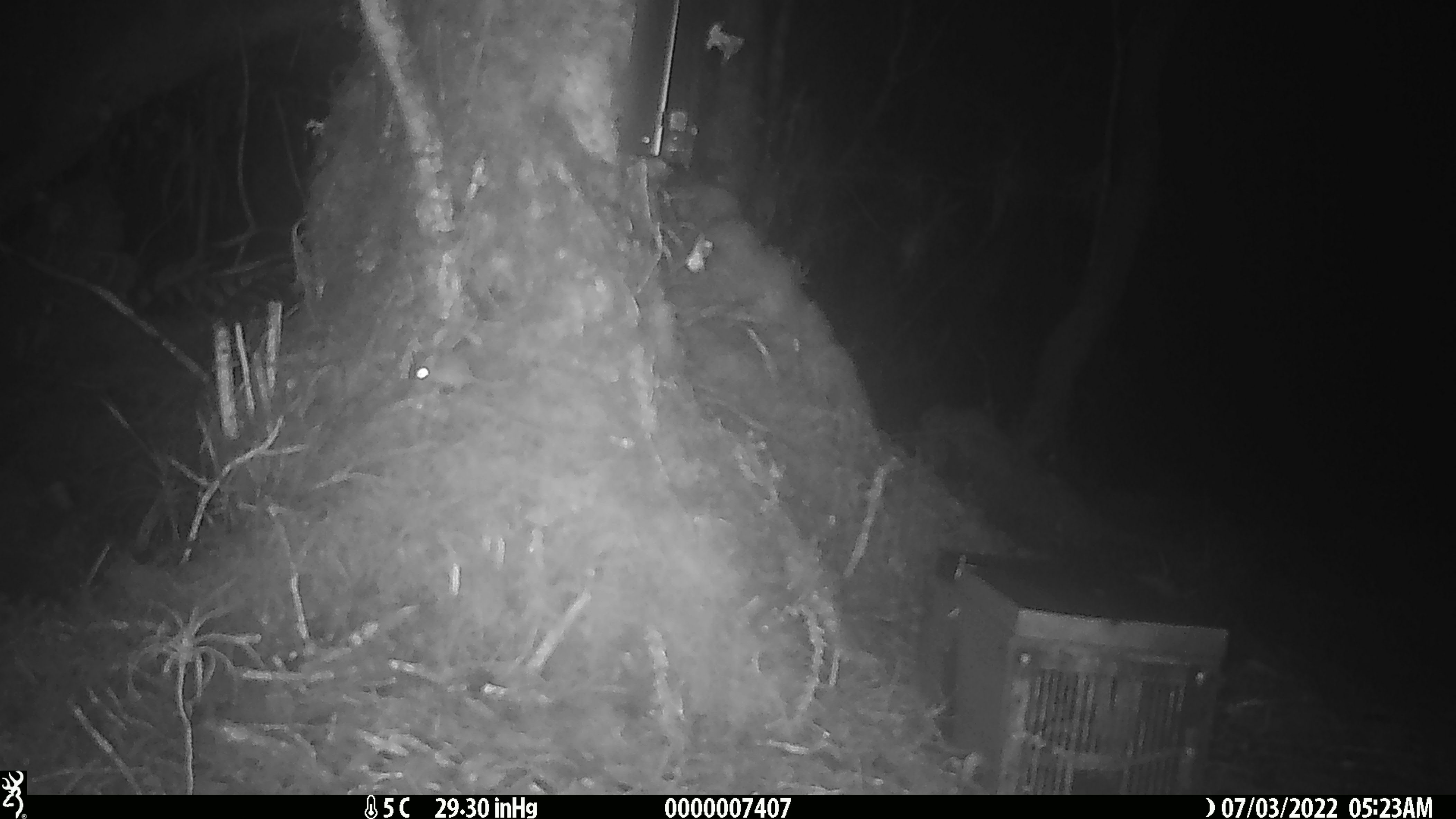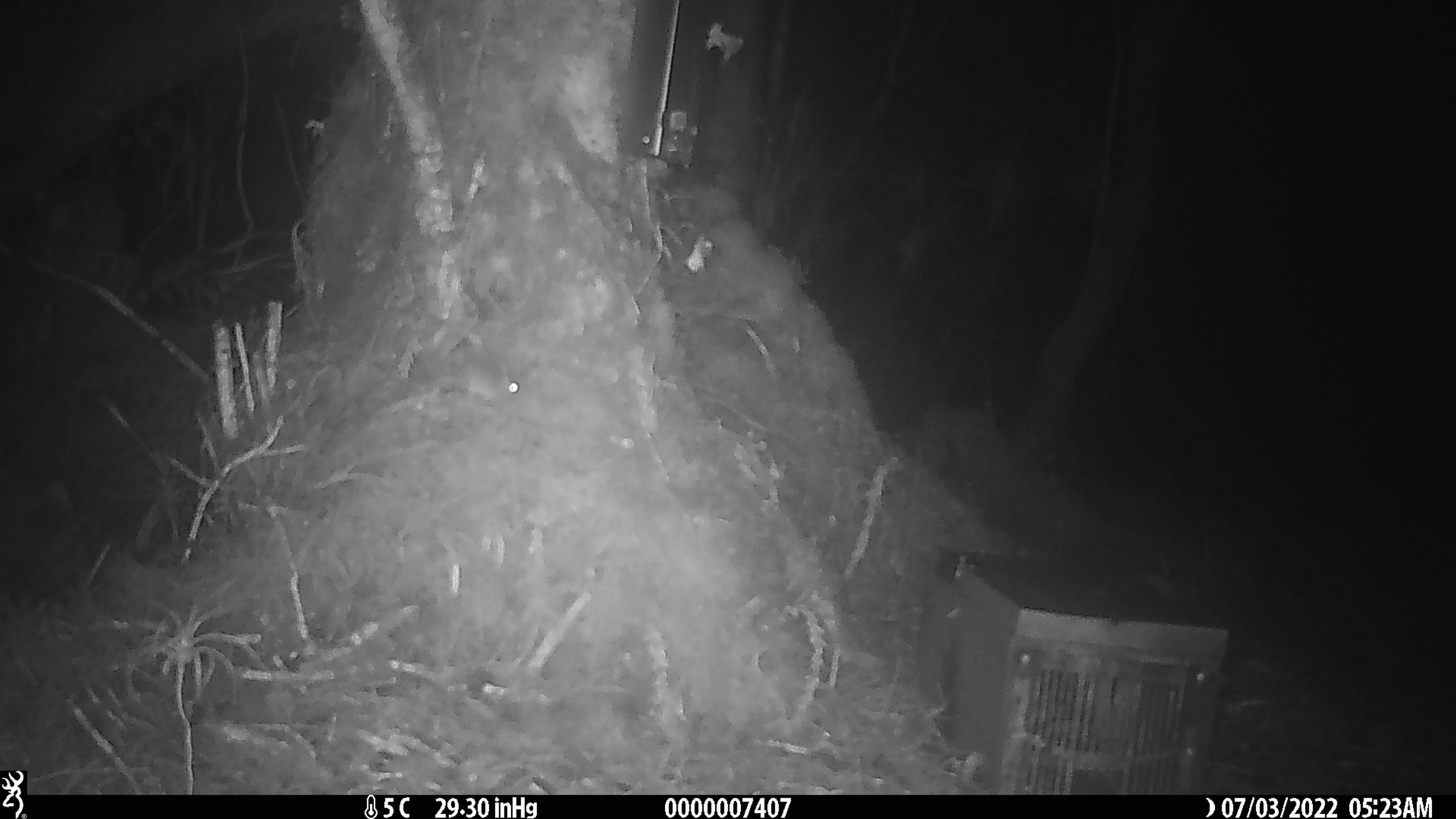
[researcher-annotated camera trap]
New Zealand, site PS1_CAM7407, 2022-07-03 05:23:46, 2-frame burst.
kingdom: Animalia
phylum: Chordata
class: Mammalia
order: Rodentia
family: Muridae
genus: Mus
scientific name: Mus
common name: mouse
Mouse (Mus).